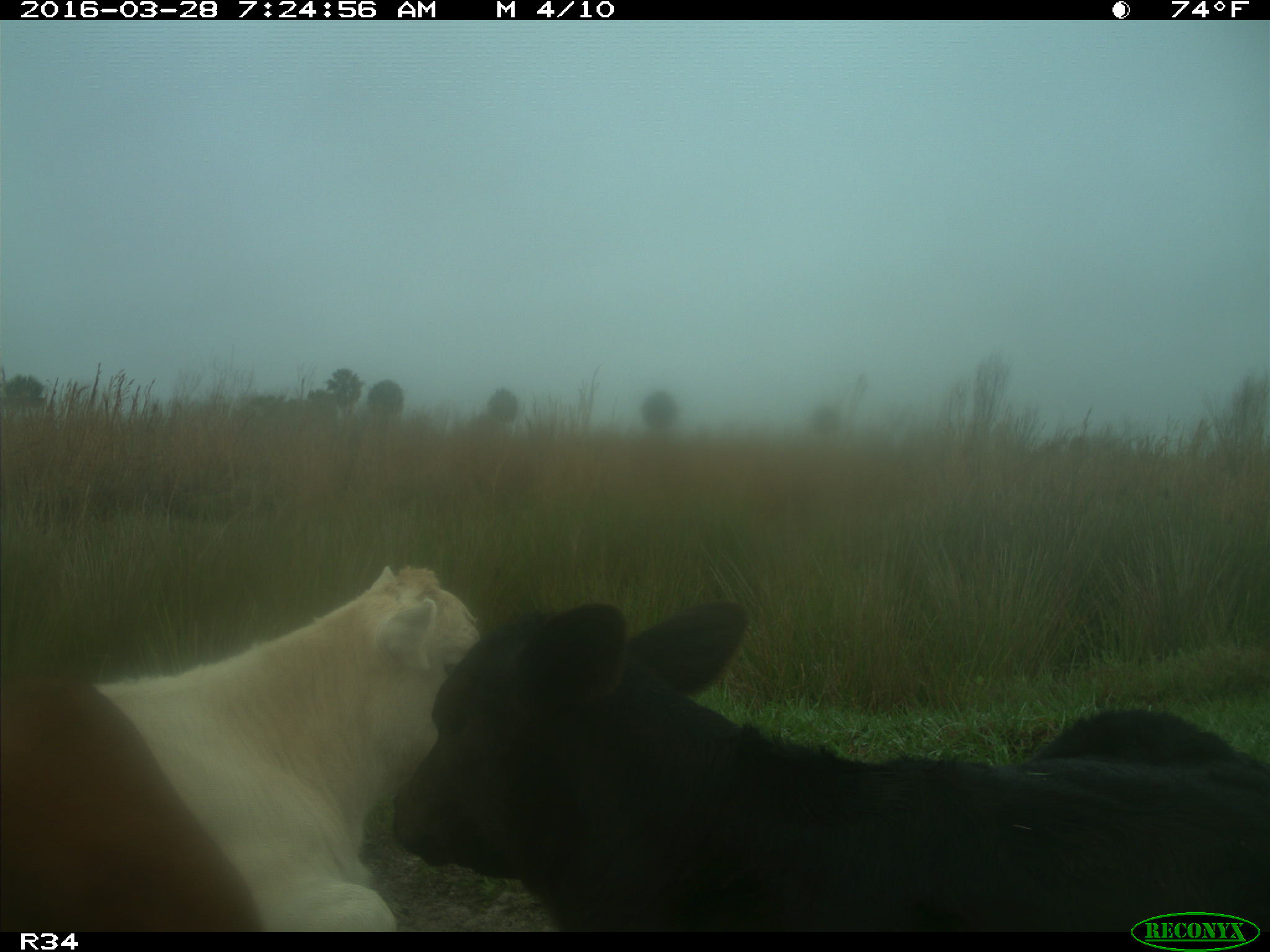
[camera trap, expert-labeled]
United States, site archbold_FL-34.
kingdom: Animalia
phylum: Chordata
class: Mammalia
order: Artiodactyla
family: Bovidae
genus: Bos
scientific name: Bos taurus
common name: domestic cow